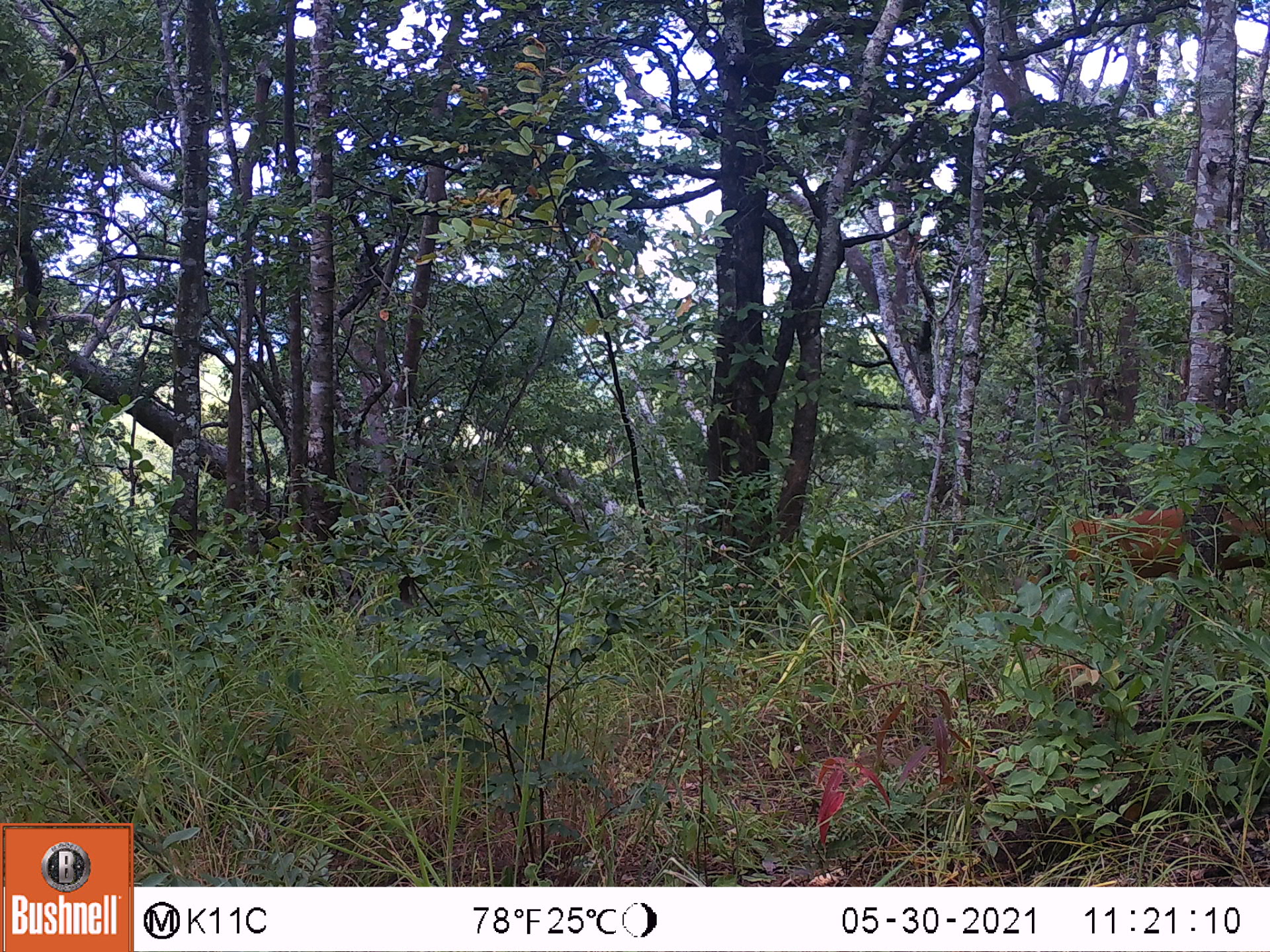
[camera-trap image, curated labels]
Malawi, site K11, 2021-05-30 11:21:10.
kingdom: Animalia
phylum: Chordata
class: Mammalia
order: Artiodactyla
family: Bovidae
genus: Cephalophorus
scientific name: Cephalophorus natalensis natalensis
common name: red duiker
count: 1